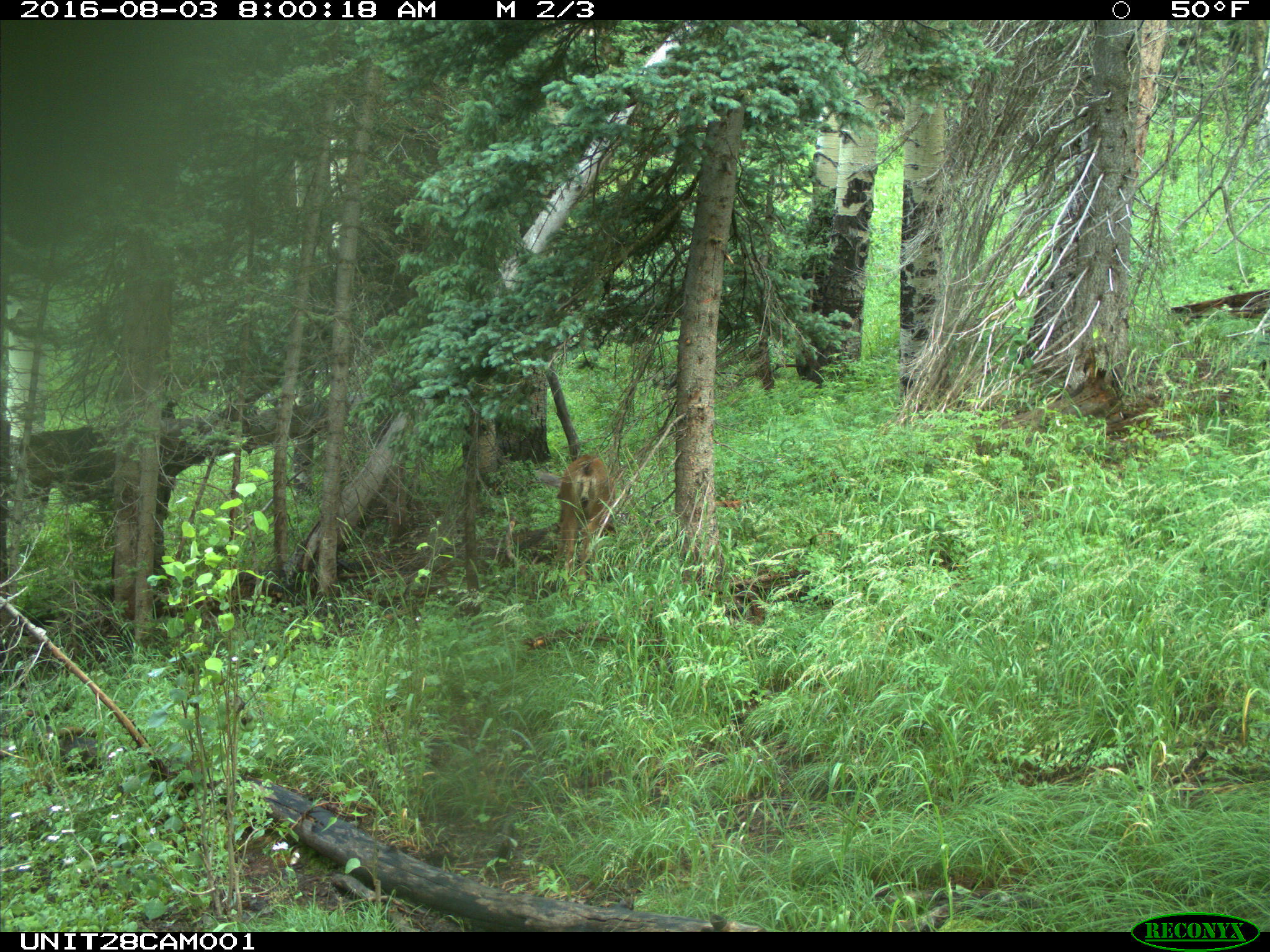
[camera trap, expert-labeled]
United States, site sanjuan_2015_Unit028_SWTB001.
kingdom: Animalia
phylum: Chordata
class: Mammalia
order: Artiodactyla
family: Cervidae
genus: Odocoileus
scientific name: Odocoileus hemionus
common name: mule deer